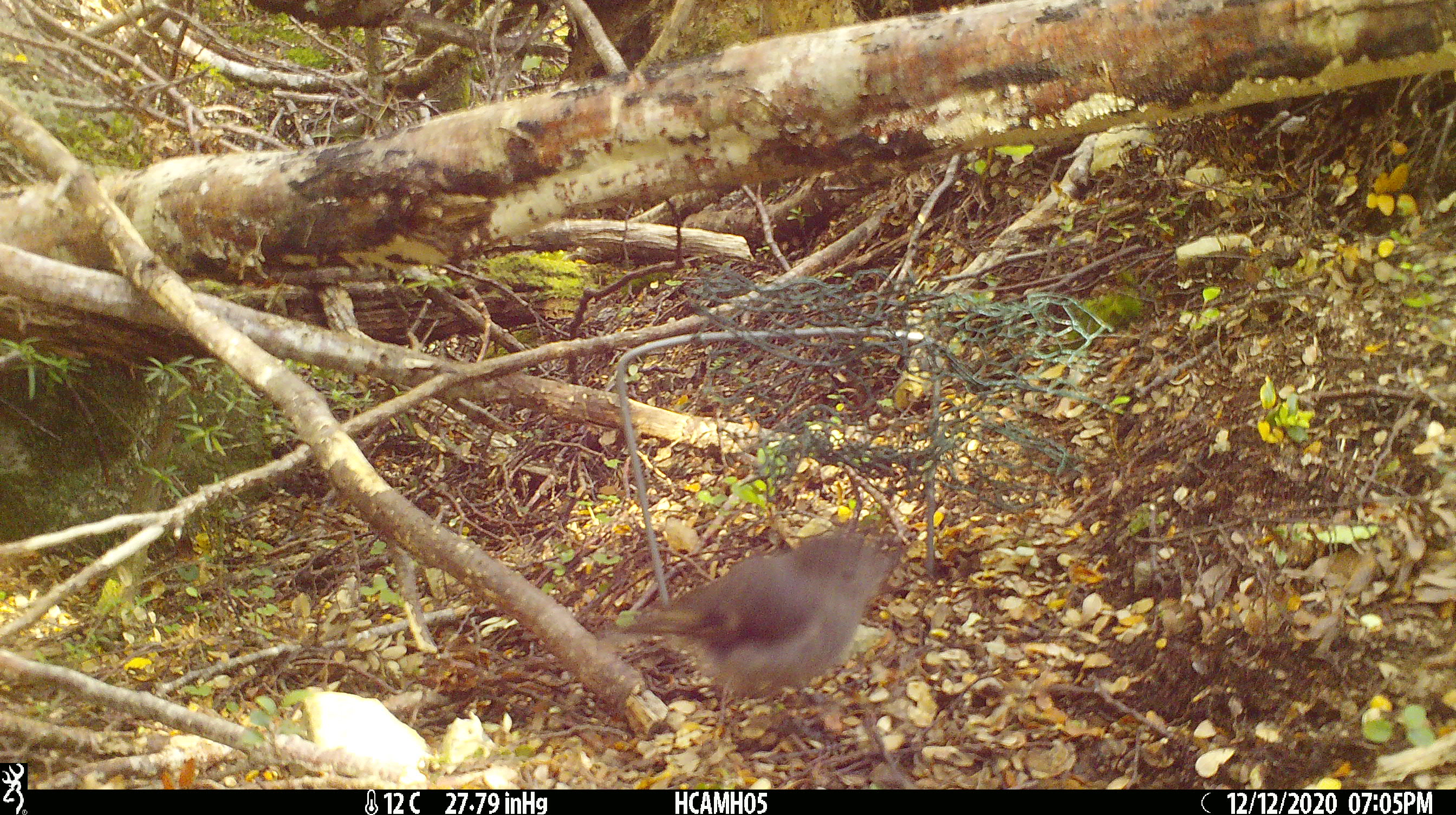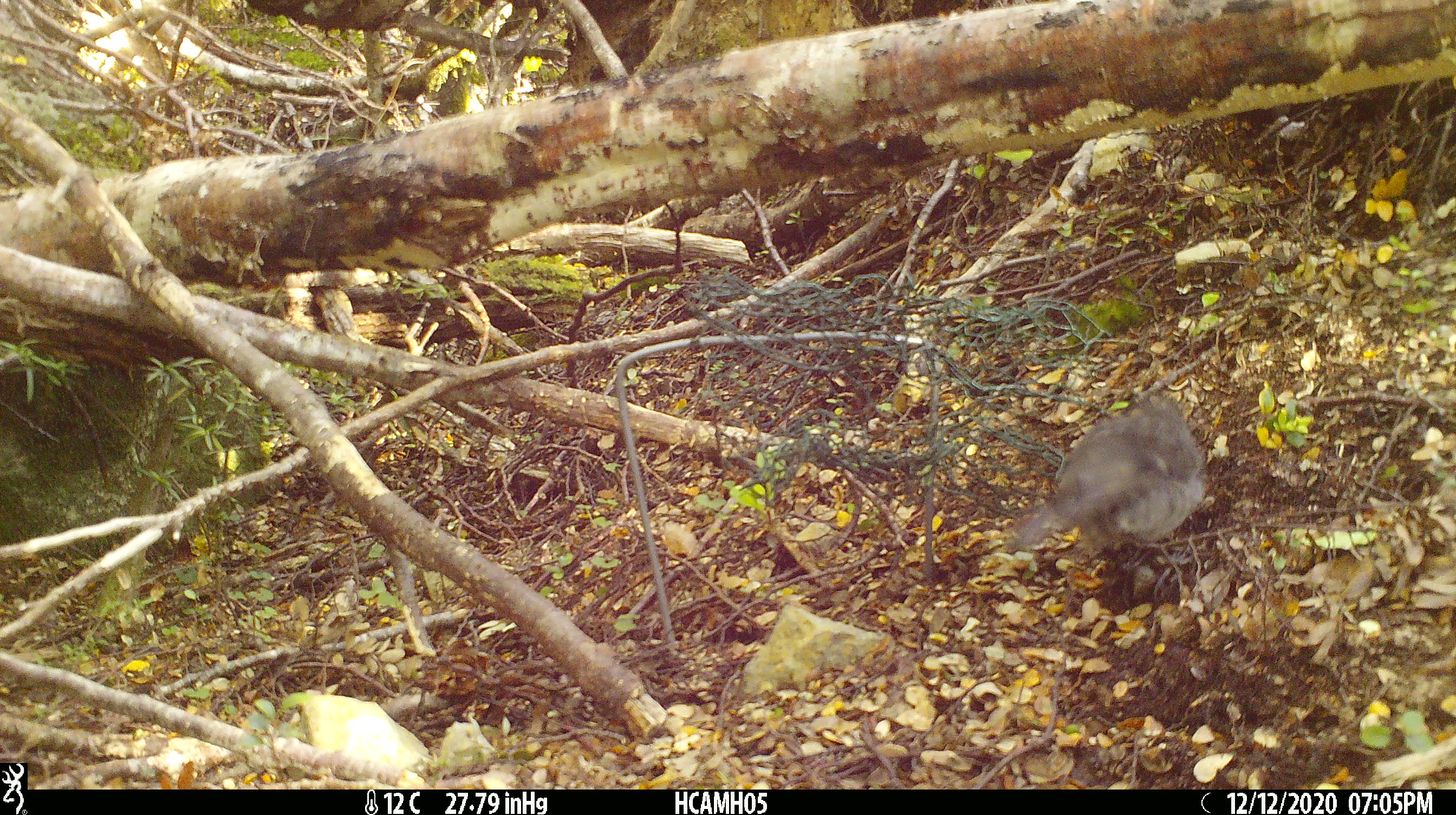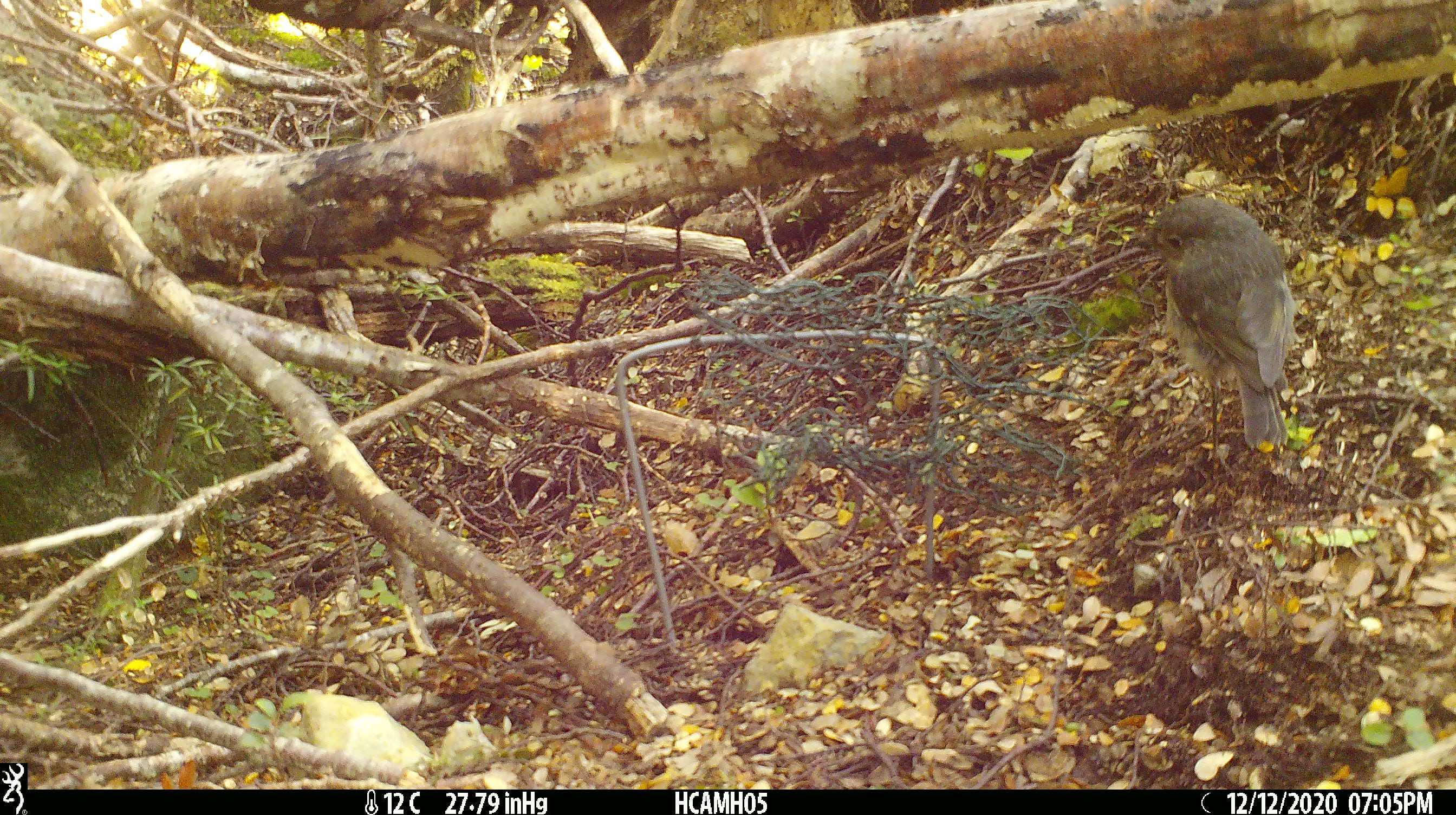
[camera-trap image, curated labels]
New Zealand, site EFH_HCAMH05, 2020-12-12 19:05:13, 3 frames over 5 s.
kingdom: Animalia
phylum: Chordata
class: Aves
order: Passeriformes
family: Petroicidae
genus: Petroica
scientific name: Petroica australis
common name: new zealand robin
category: robin